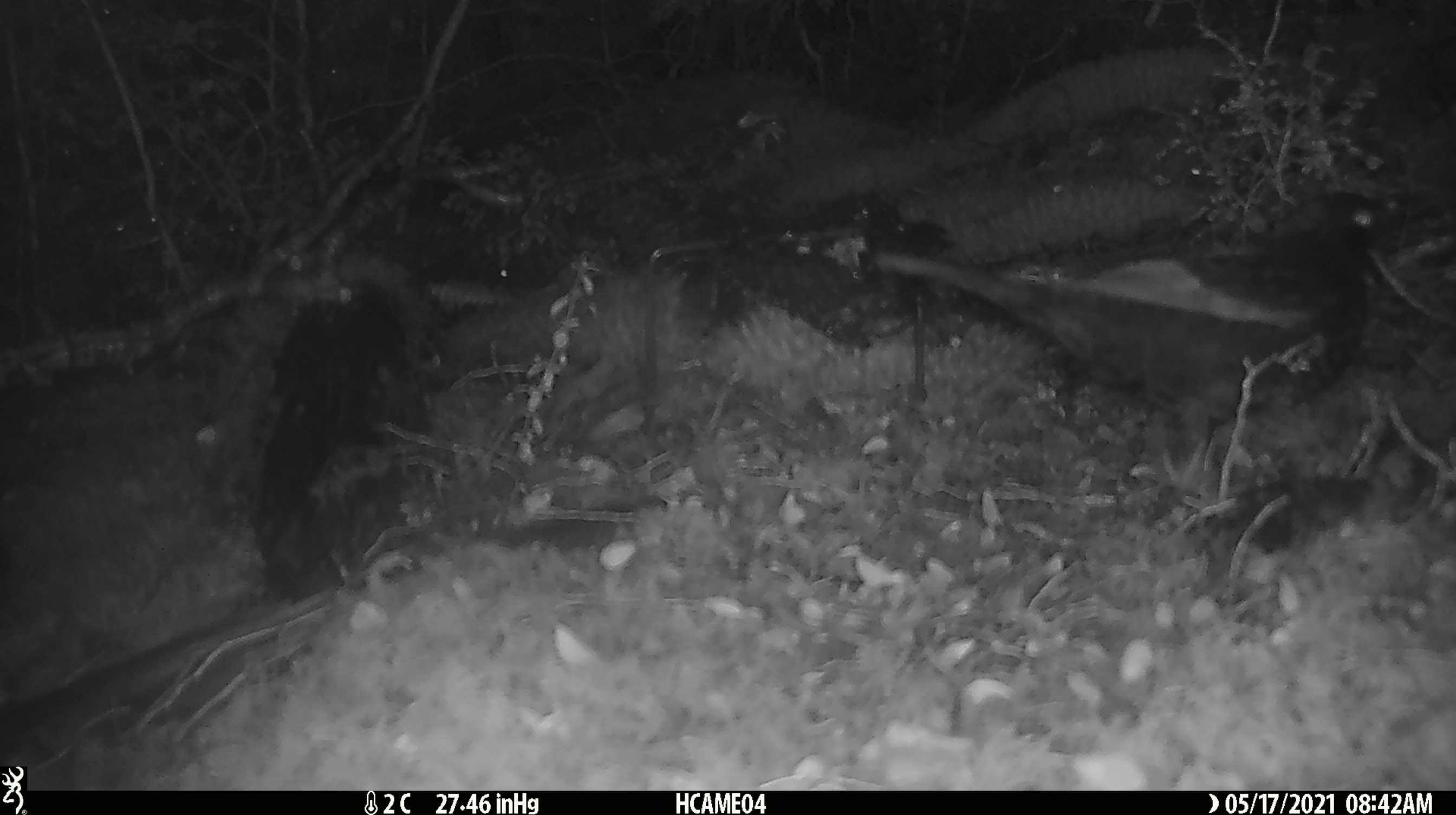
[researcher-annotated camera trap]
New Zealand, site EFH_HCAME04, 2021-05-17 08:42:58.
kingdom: Animalia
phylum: Chordata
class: Aves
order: Passeriformes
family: Turdidae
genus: Turdus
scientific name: Turdus merula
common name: eurasian blackbird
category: blackbird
Blackbird (eurasian blackbird) (Turdus merula).